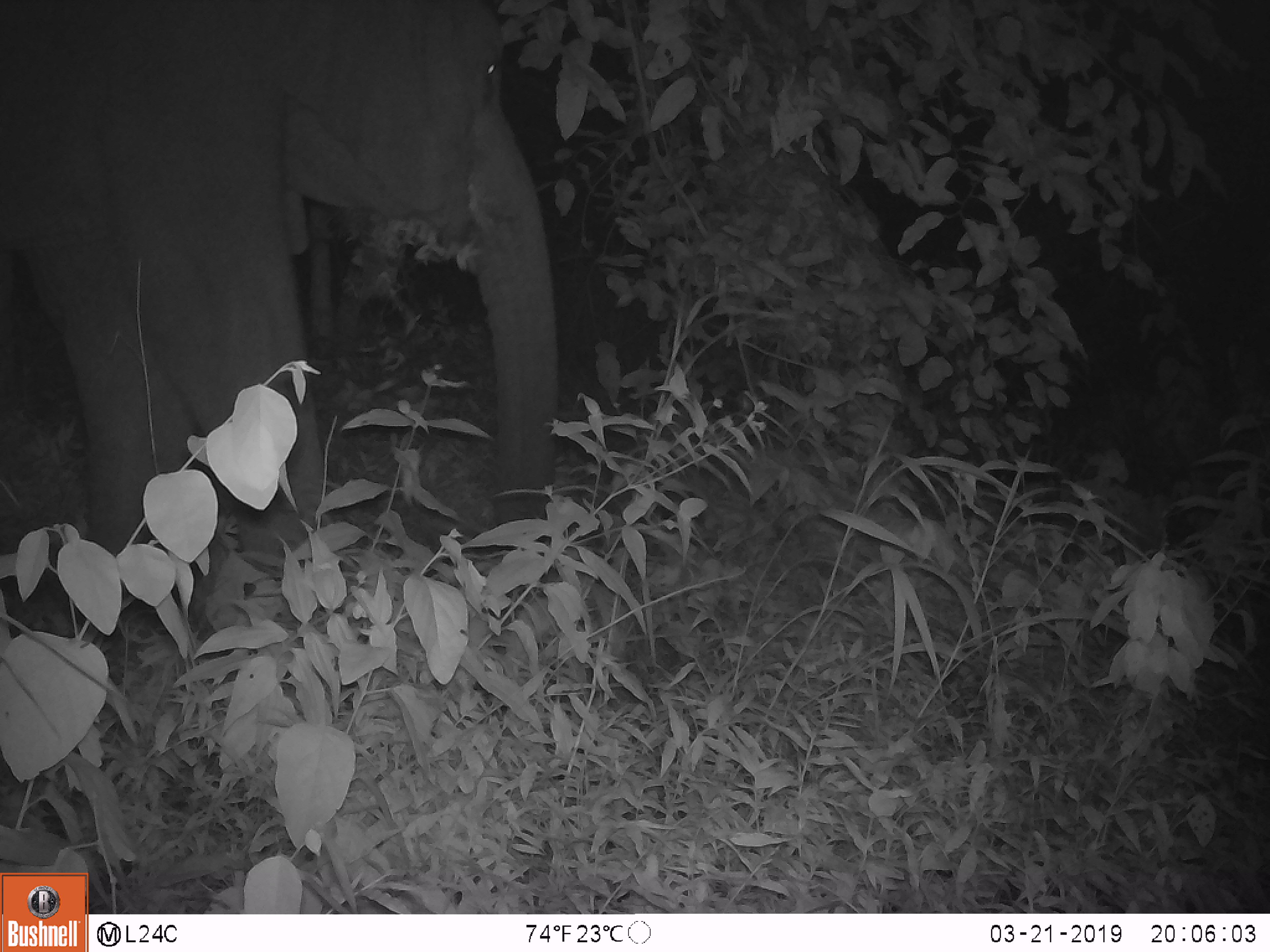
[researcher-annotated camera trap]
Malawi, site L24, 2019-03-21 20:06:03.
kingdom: Animalia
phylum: Chordata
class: Mammalia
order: Proboscidea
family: Elephantidae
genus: Loxodonta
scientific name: Loxodonta africana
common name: african savanna elephant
African savanna elephant (Loxodonta africana), count 1.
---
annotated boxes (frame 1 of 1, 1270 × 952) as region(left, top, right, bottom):
african savanna elephant: region(0, 2, 572, 710)